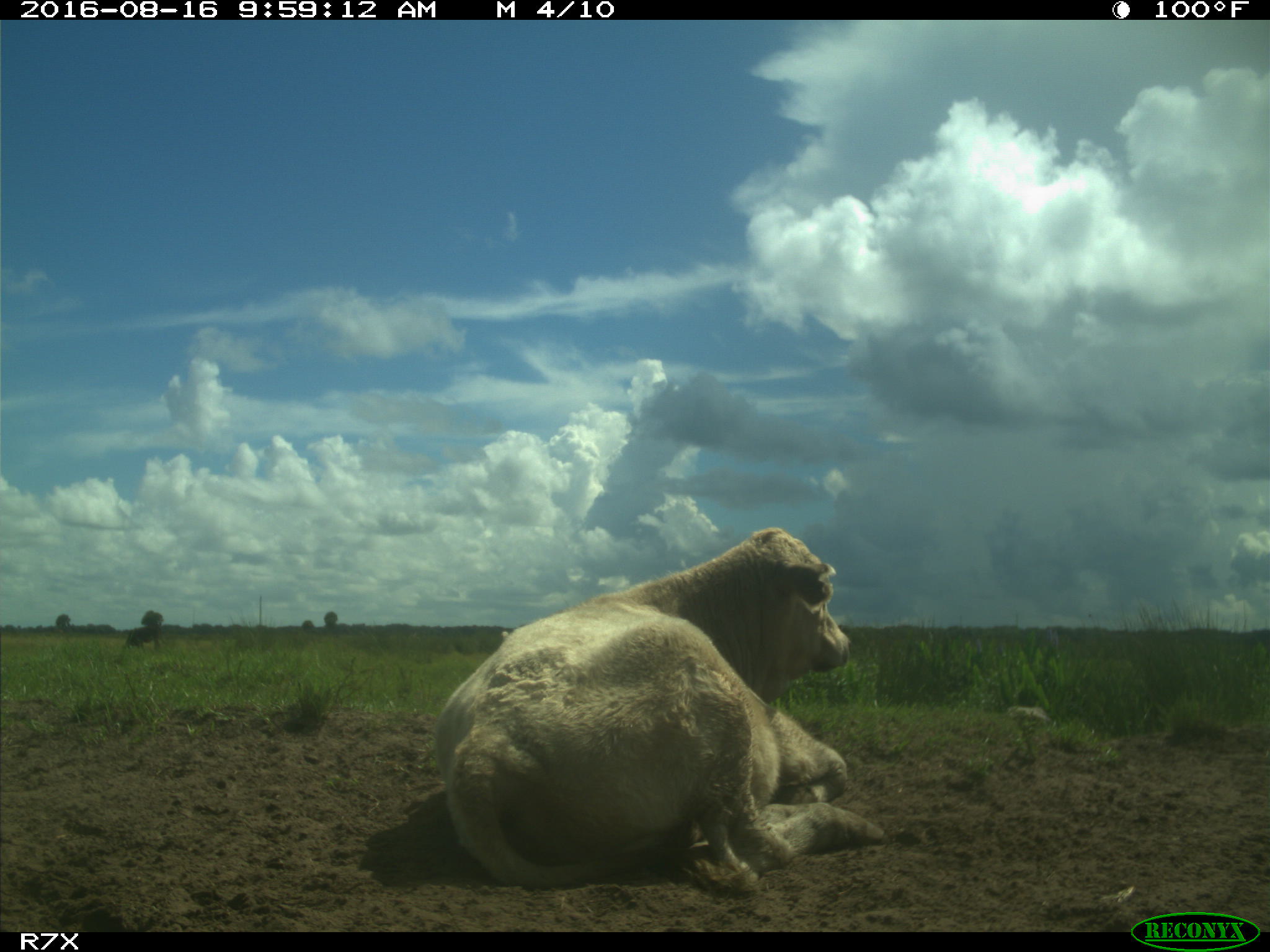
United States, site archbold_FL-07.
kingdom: Animalia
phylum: Chordata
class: Mammalia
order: Artiodactyla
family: Bovidae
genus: Bos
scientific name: Bos taurus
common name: domestic cow